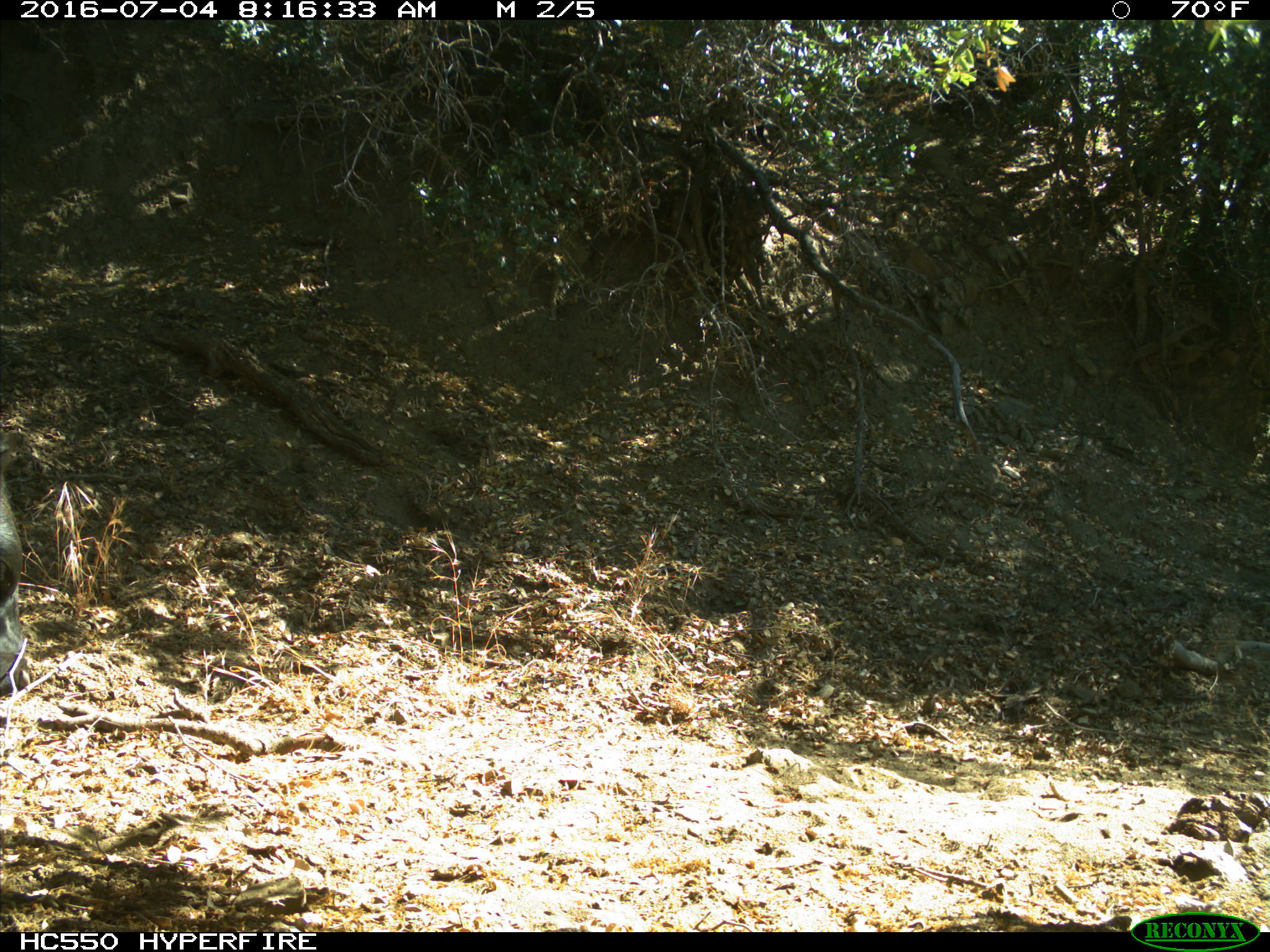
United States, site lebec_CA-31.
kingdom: Animalia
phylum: Chordata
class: Mammalia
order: Artiodactyla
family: Bovidae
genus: Bos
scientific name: Bos taurus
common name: domestic cow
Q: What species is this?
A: Bos taurus (domestic cow).